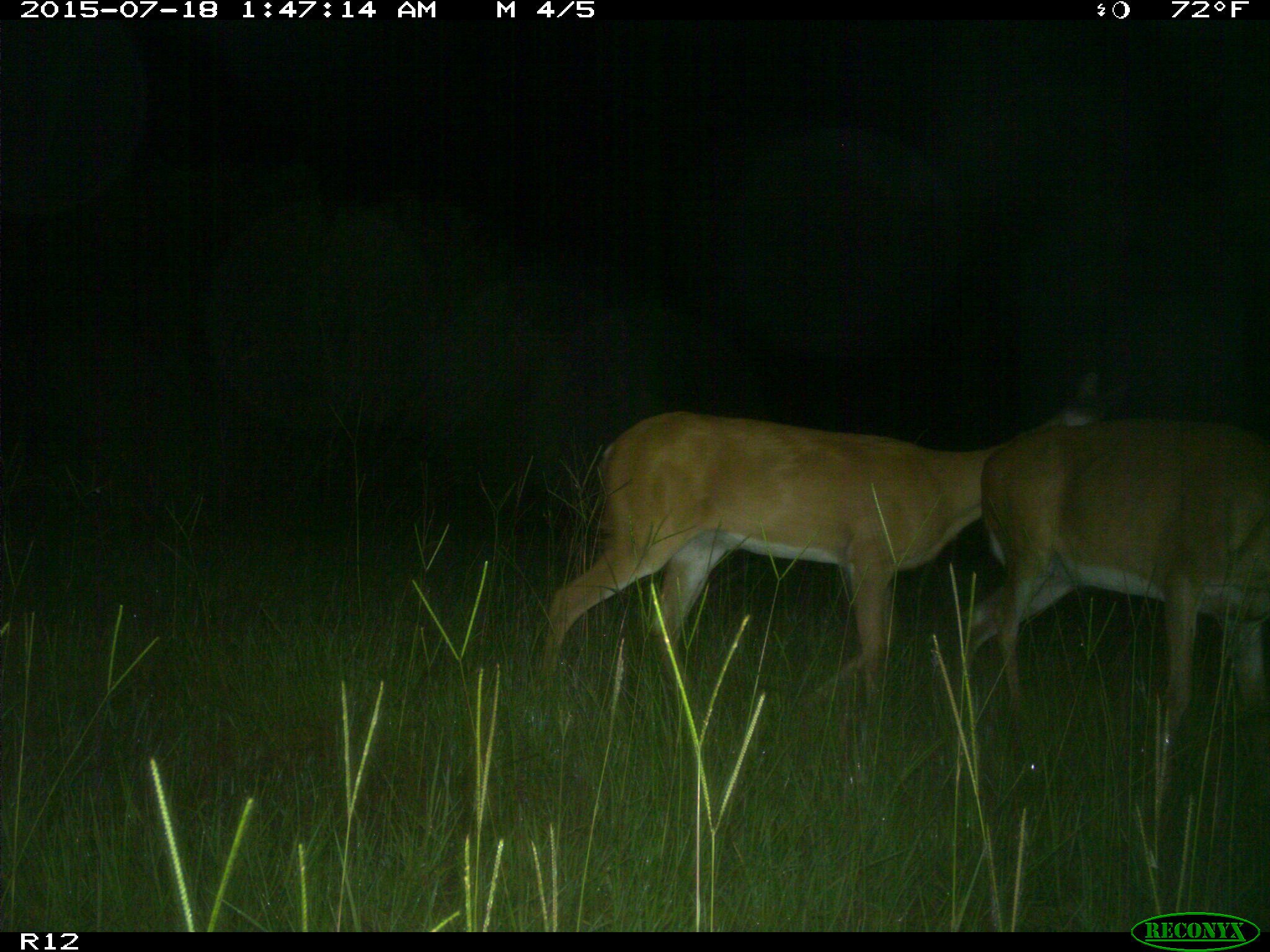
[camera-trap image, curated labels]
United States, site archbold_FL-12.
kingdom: Animalia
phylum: Chordata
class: Mammalia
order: Artiodactyla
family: Cervidae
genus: Odocoileus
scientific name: Odocoileus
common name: deer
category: unidentified deer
Unidentified deer (deer) (Odocoileus).